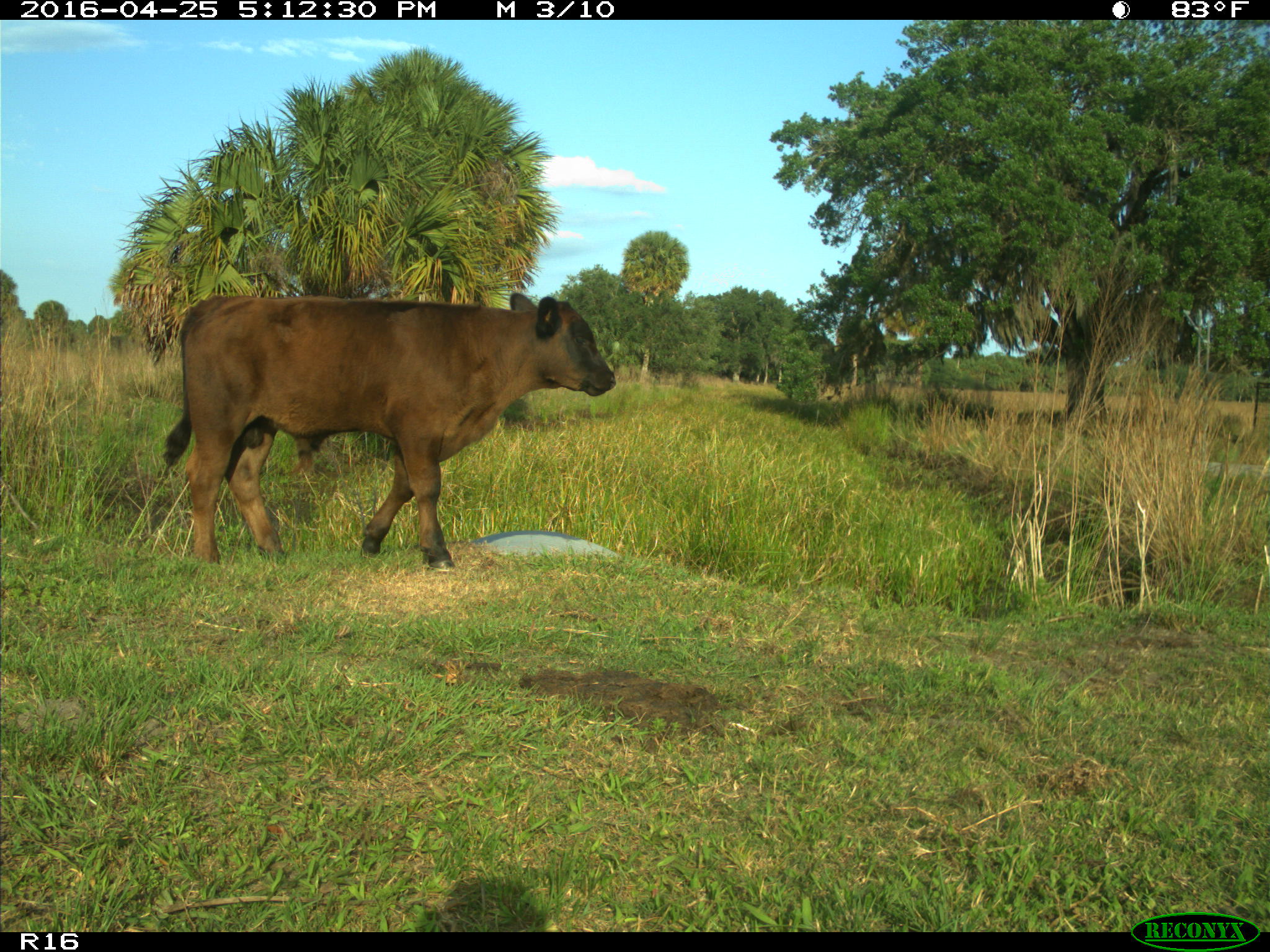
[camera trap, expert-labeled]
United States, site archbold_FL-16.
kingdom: Animalia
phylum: Chordata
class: Mammalia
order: Artiodactyla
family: Bovidae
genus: Bos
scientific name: Bos taurus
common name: domestic cow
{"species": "Bos taurus (domestic cow)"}